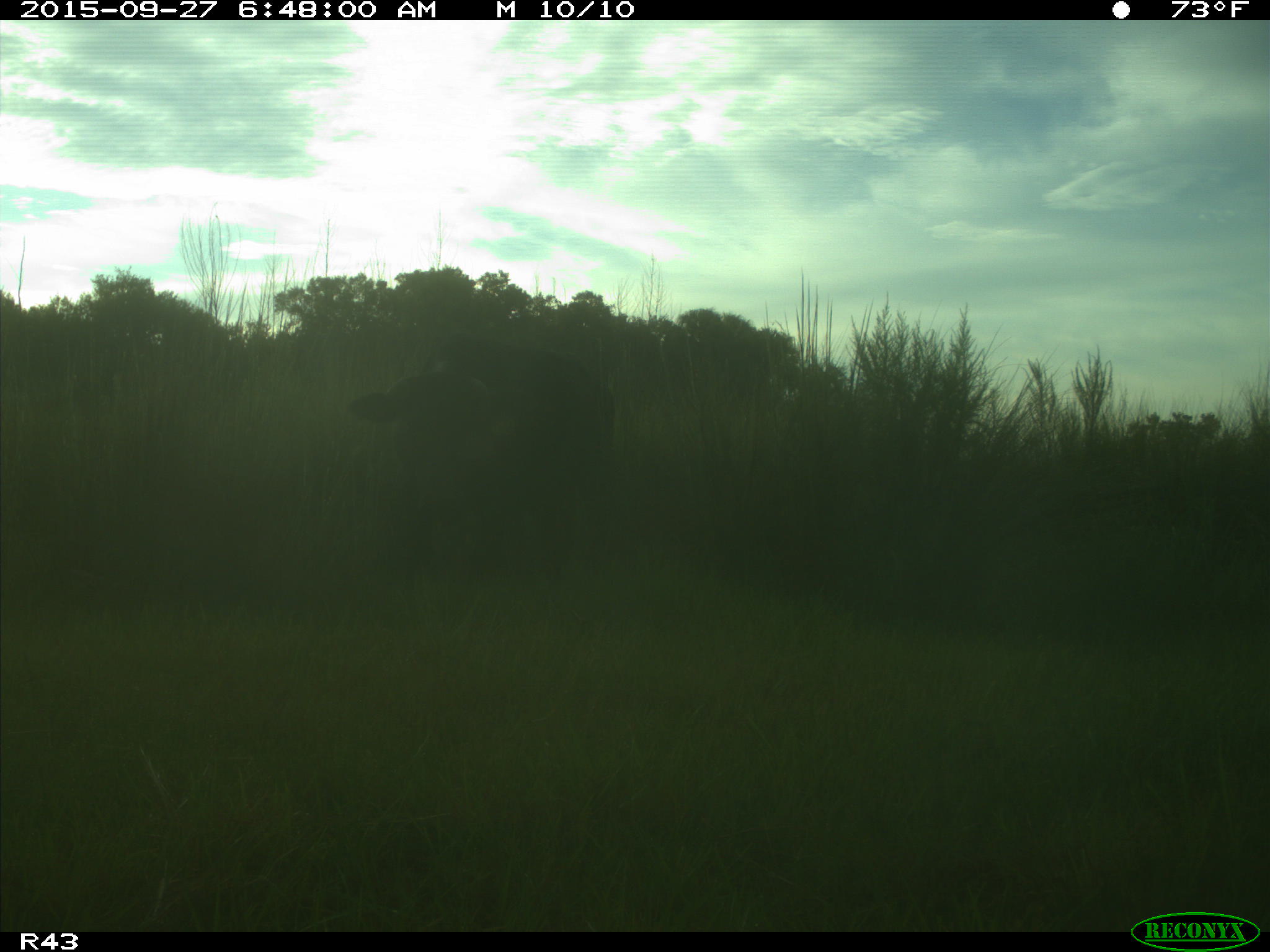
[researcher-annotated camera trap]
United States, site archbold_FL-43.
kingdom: Animalia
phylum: Chordata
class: Mammalia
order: Artiodactyla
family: Bovidae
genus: Bos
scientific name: Bos taurus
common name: domestic cow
Bos taurus (domestic cow).